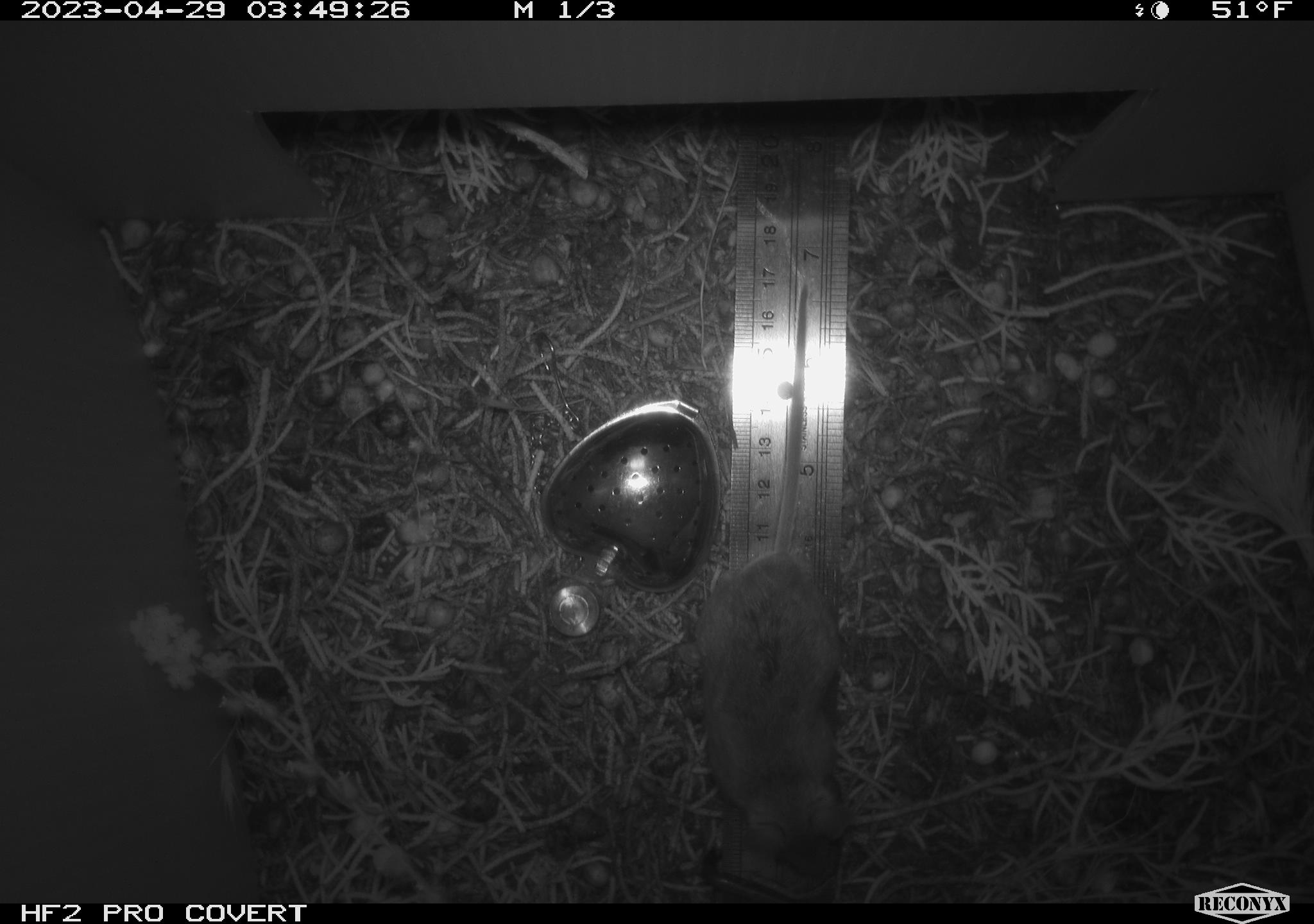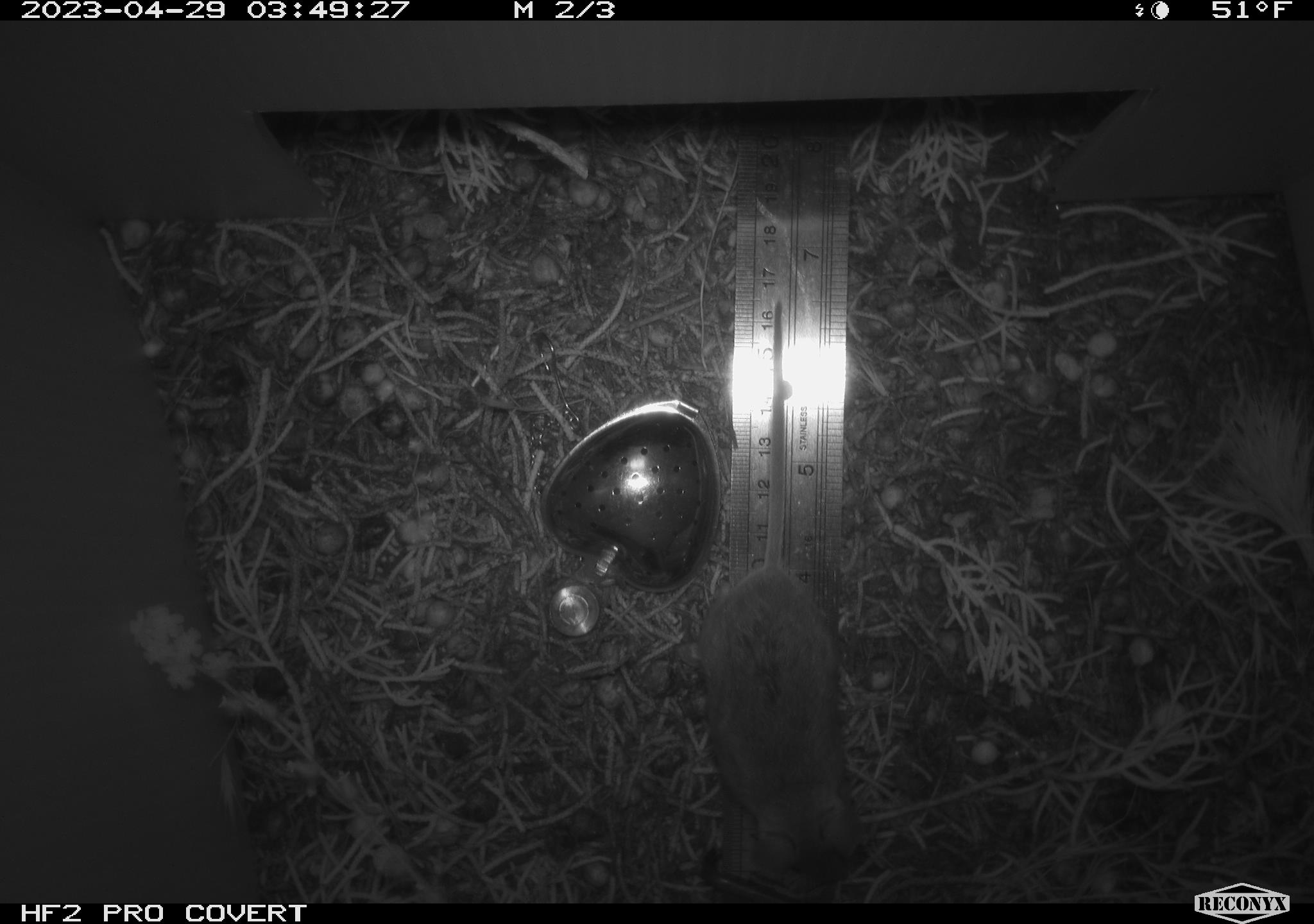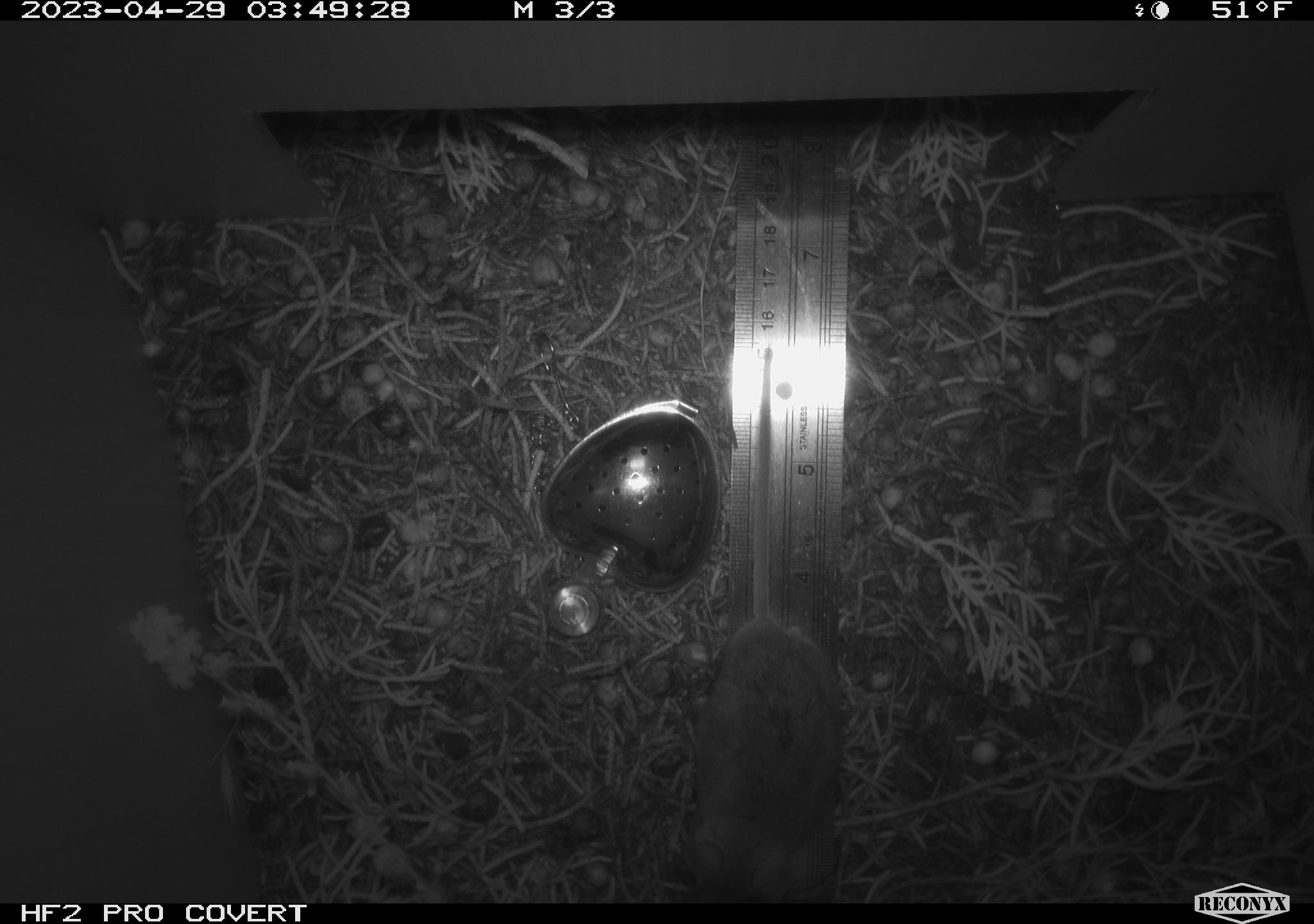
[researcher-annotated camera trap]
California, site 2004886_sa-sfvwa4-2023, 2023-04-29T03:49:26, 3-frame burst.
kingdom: Animalia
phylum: Chordata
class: Mammalia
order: Rodentia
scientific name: Rodentia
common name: mouse species